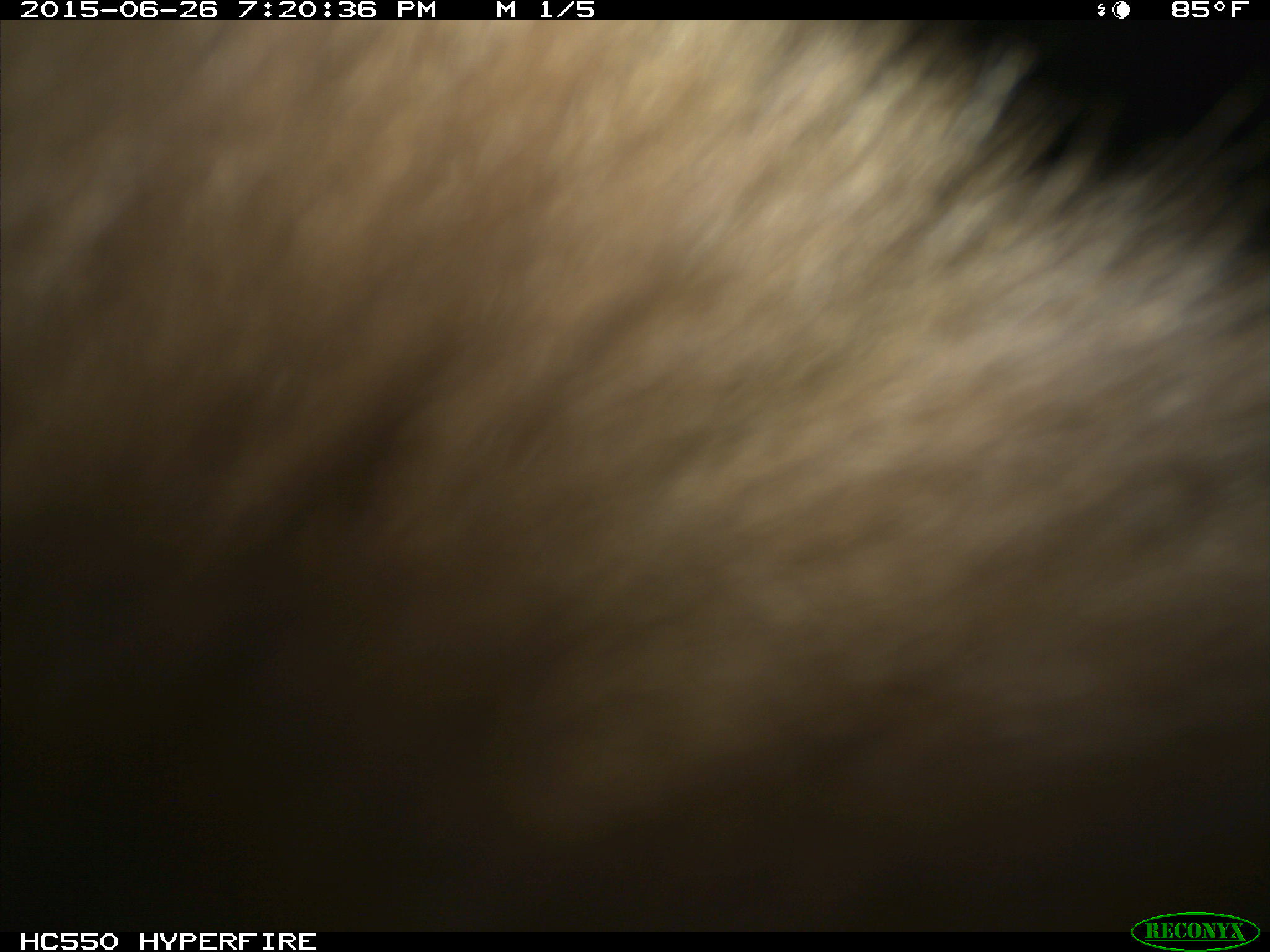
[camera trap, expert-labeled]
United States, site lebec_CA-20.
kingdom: Animalia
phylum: Chordata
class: Mammalia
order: Carnivora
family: Ursidae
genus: Ursus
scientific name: Ursus americanus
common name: american black bear